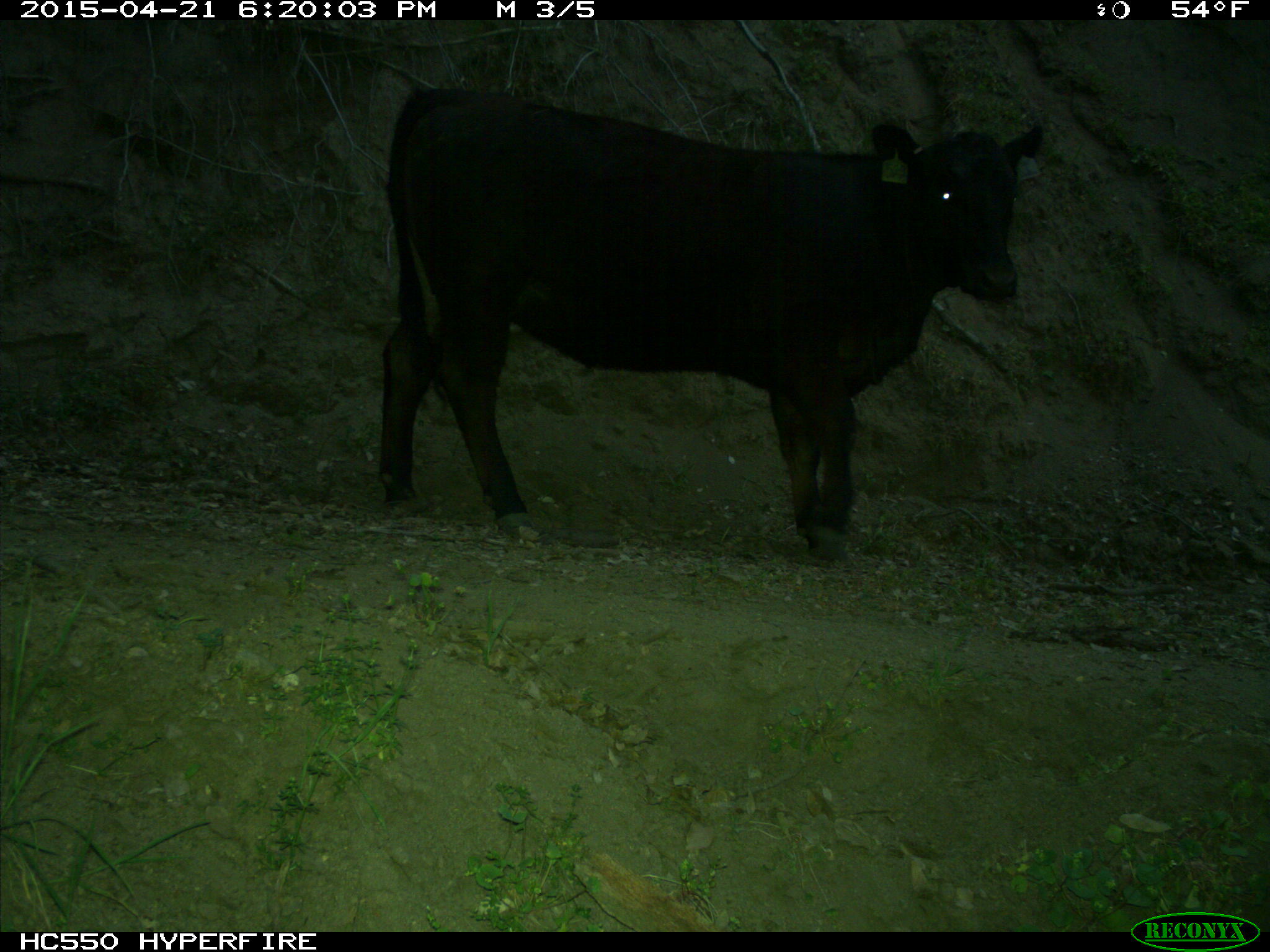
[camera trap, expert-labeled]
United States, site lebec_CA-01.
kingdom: Animalia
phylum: Chordata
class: Mammalia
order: Artiodactyla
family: Bovidae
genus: Bos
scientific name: Bos taurus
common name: domestic cow